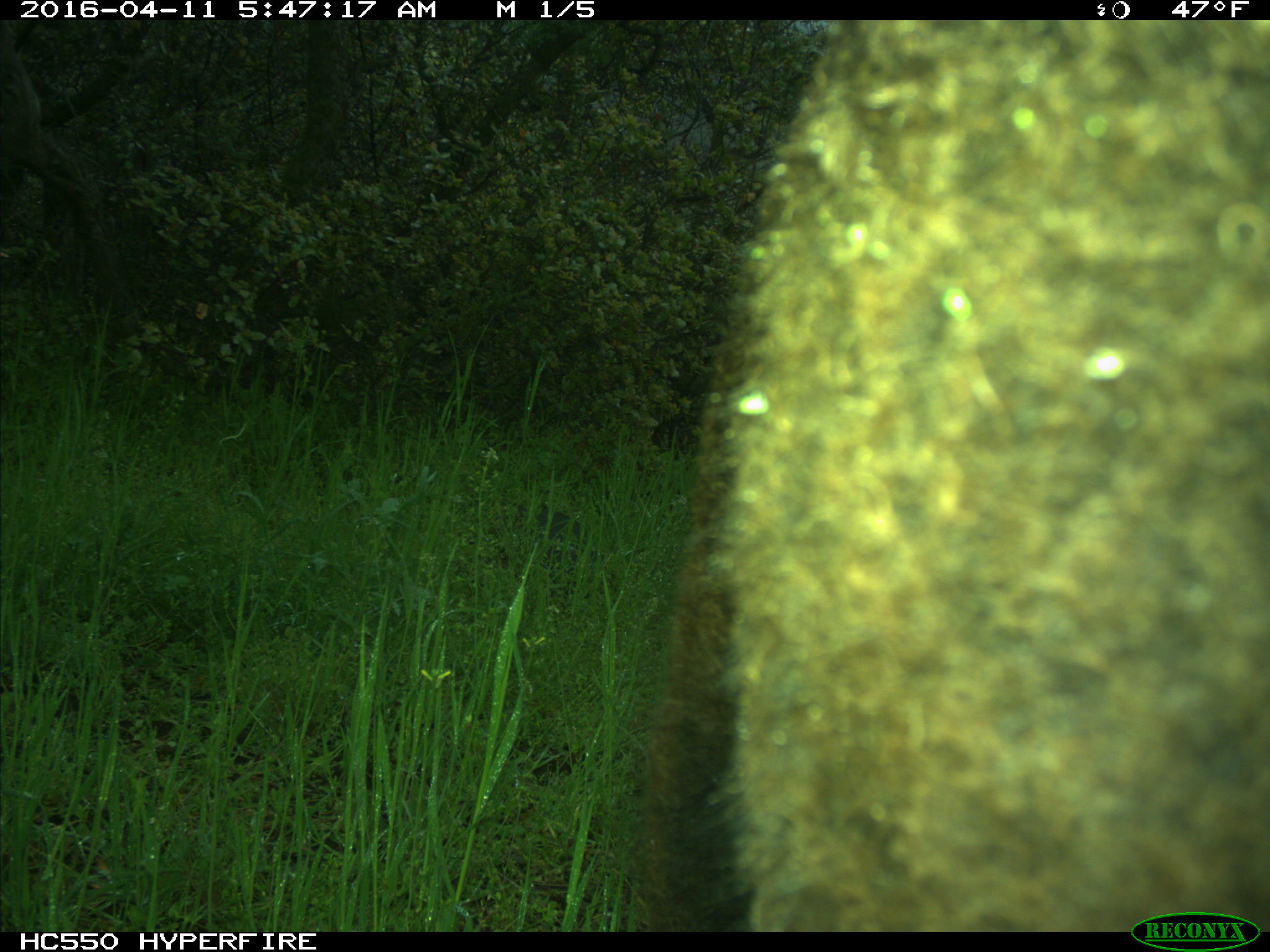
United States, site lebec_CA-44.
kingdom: Animalia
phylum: Chordata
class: Mammalia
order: Artiodactyla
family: Bovidae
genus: Bos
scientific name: Bos taurus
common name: domestic cow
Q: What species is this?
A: Bos taurus (domestic cow).